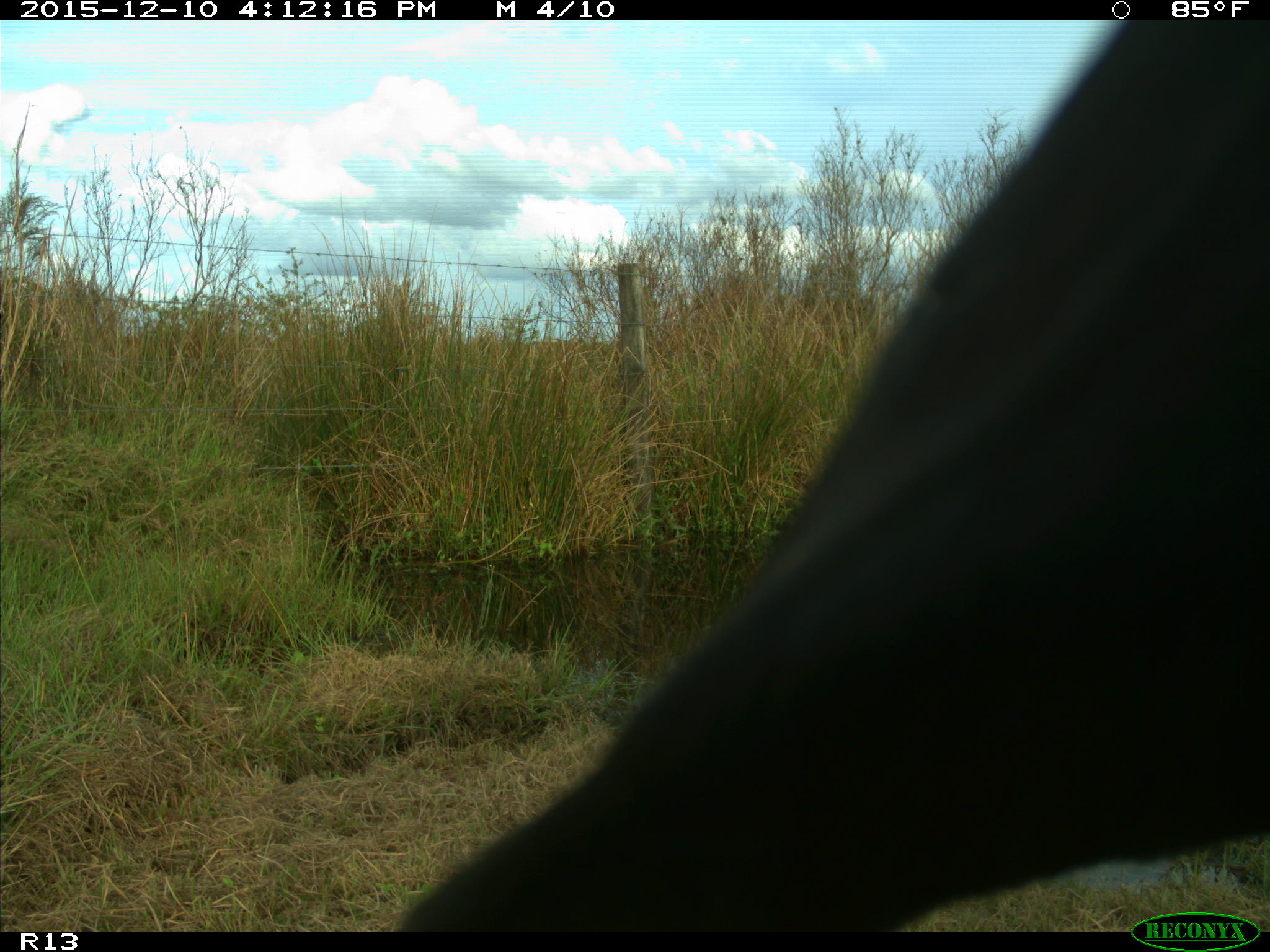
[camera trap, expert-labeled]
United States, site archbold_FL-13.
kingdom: Animalia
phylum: Chordata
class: Mammalia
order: Artiodactyla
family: Bovidae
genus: Bos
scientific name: Bos taurus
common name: domestic cow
Bos taurus (domestic cow).